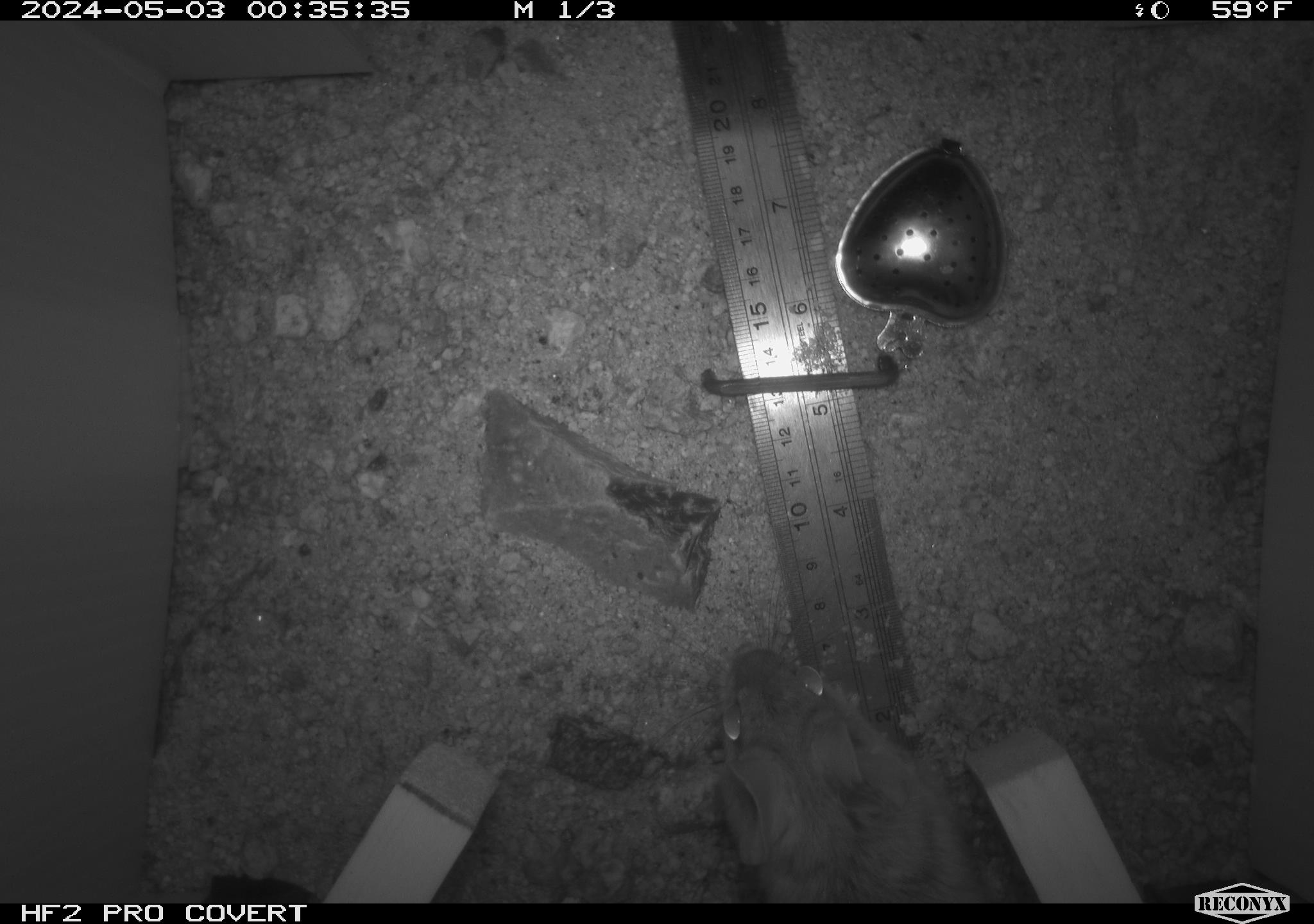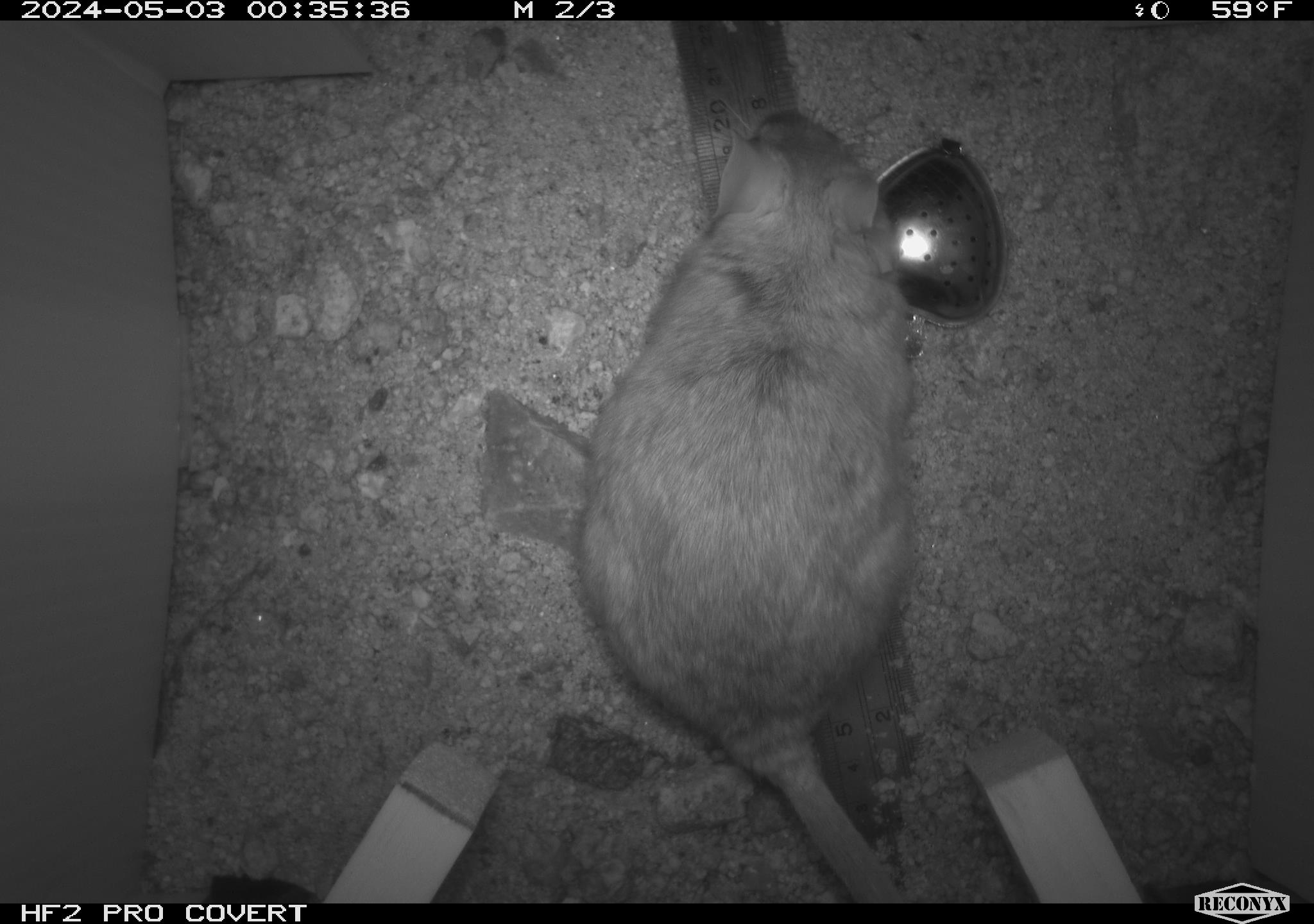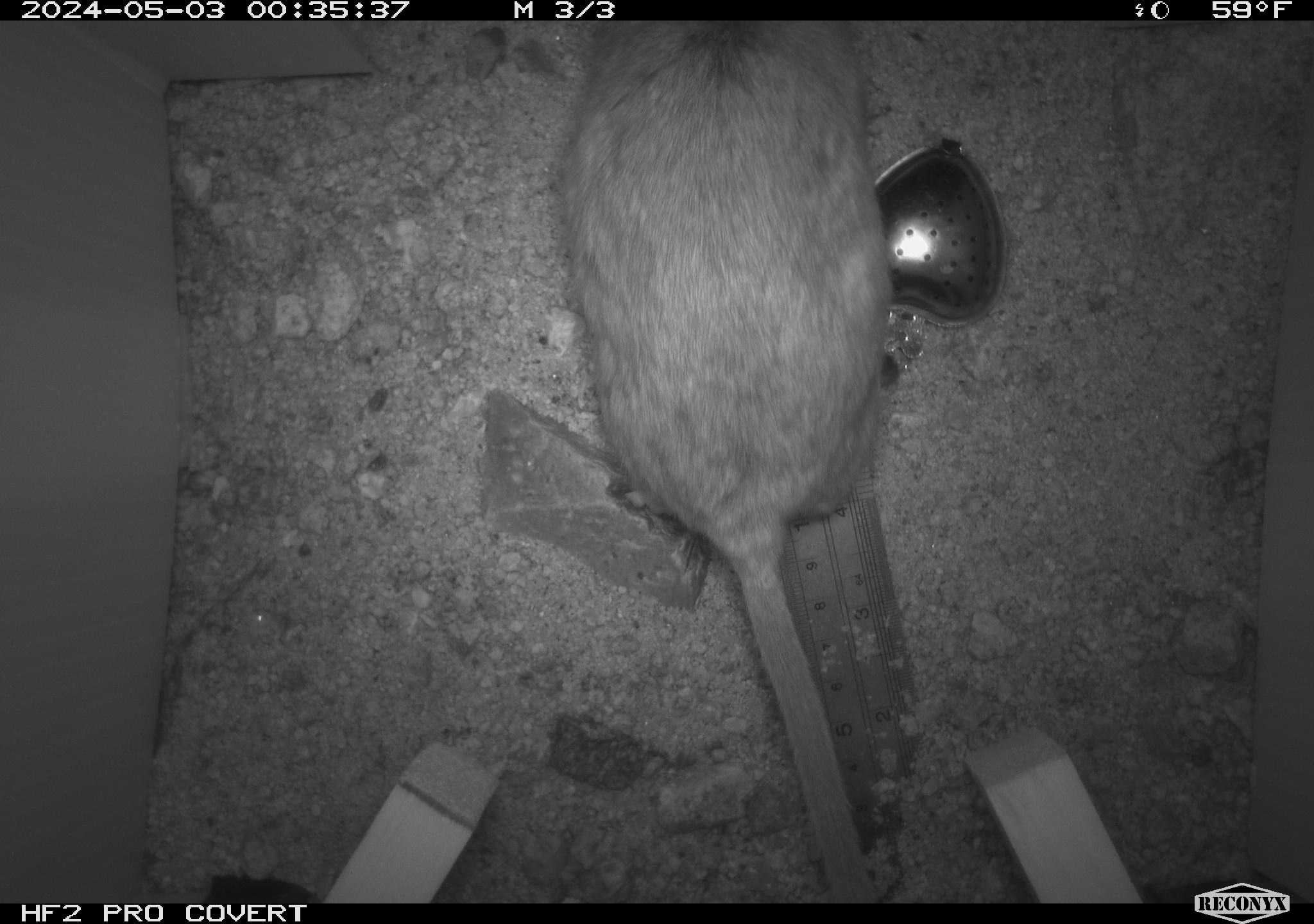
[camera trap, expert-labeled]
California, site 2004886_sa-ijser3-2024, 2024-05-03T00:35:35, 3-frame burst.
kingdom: Animalia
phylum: Chordata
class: Mammalia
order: Rodentia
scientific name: Rodentia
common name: woodrat or rat or mouse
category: woodrat or rat or mouse species